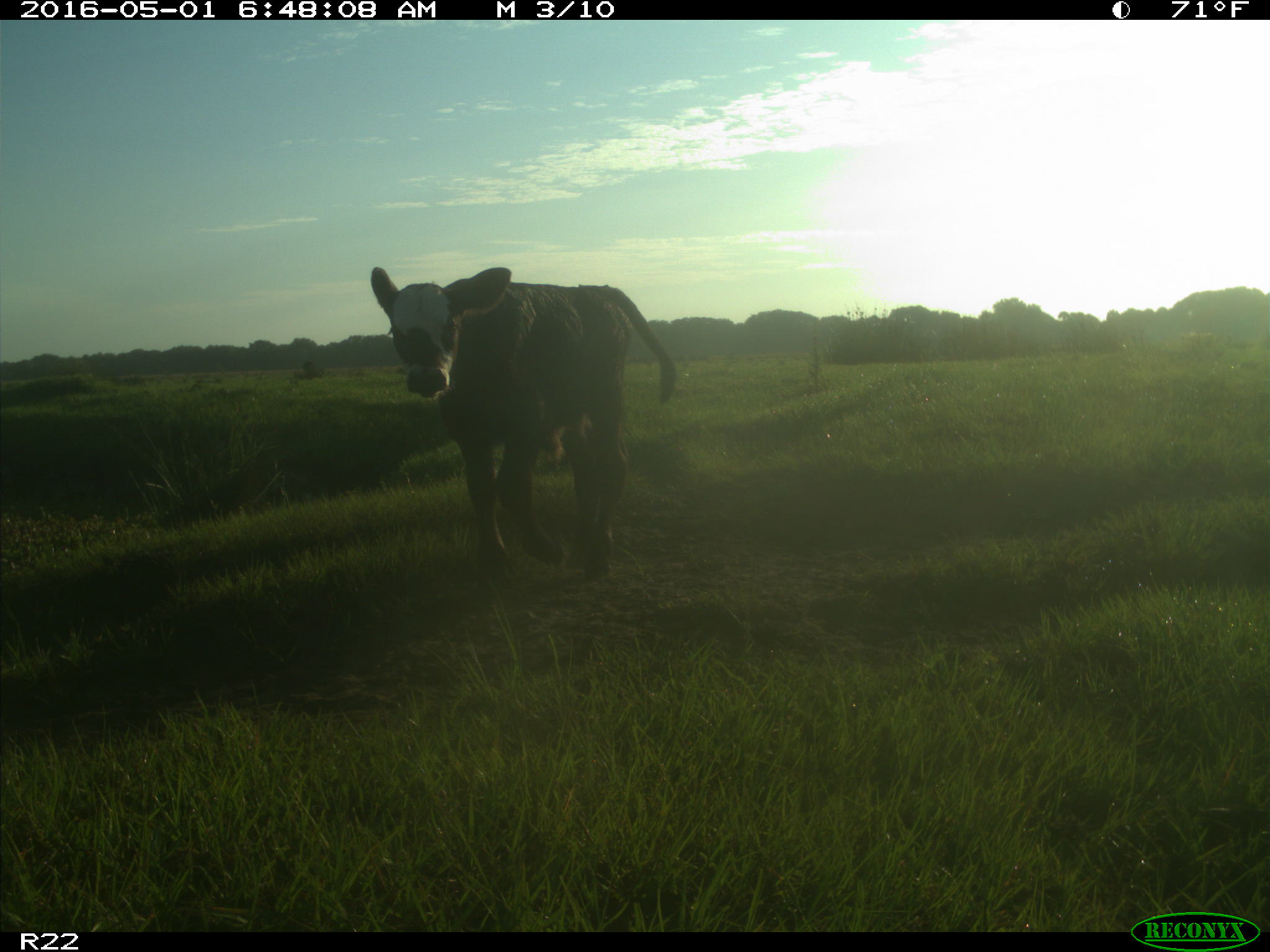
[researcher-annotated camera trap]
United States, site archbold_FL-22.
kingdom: Animalia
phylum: Chordata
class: Mammalia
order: Artiodactyla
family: Bovidae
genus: Bos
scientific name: Bos taurus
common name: domestic cow